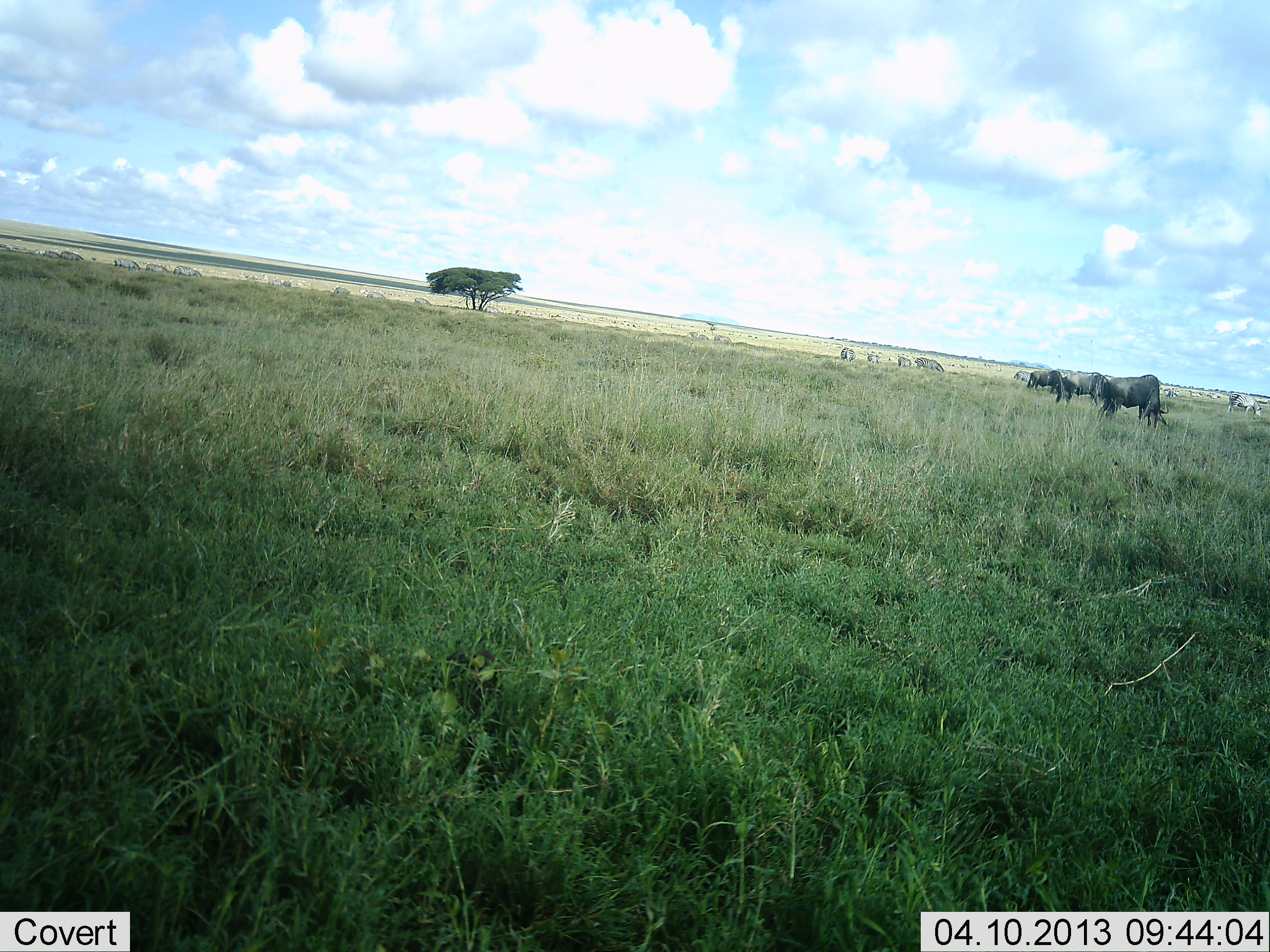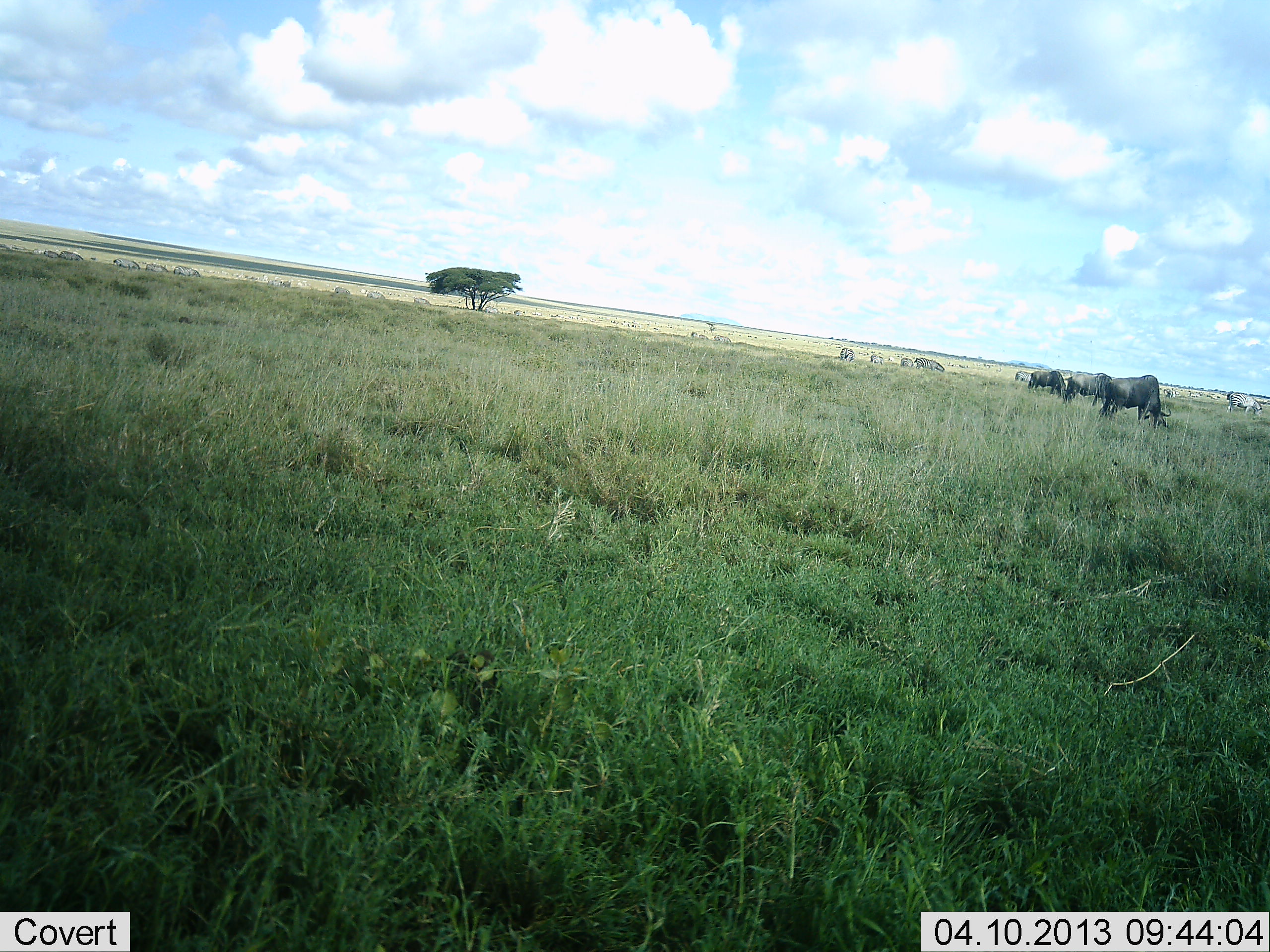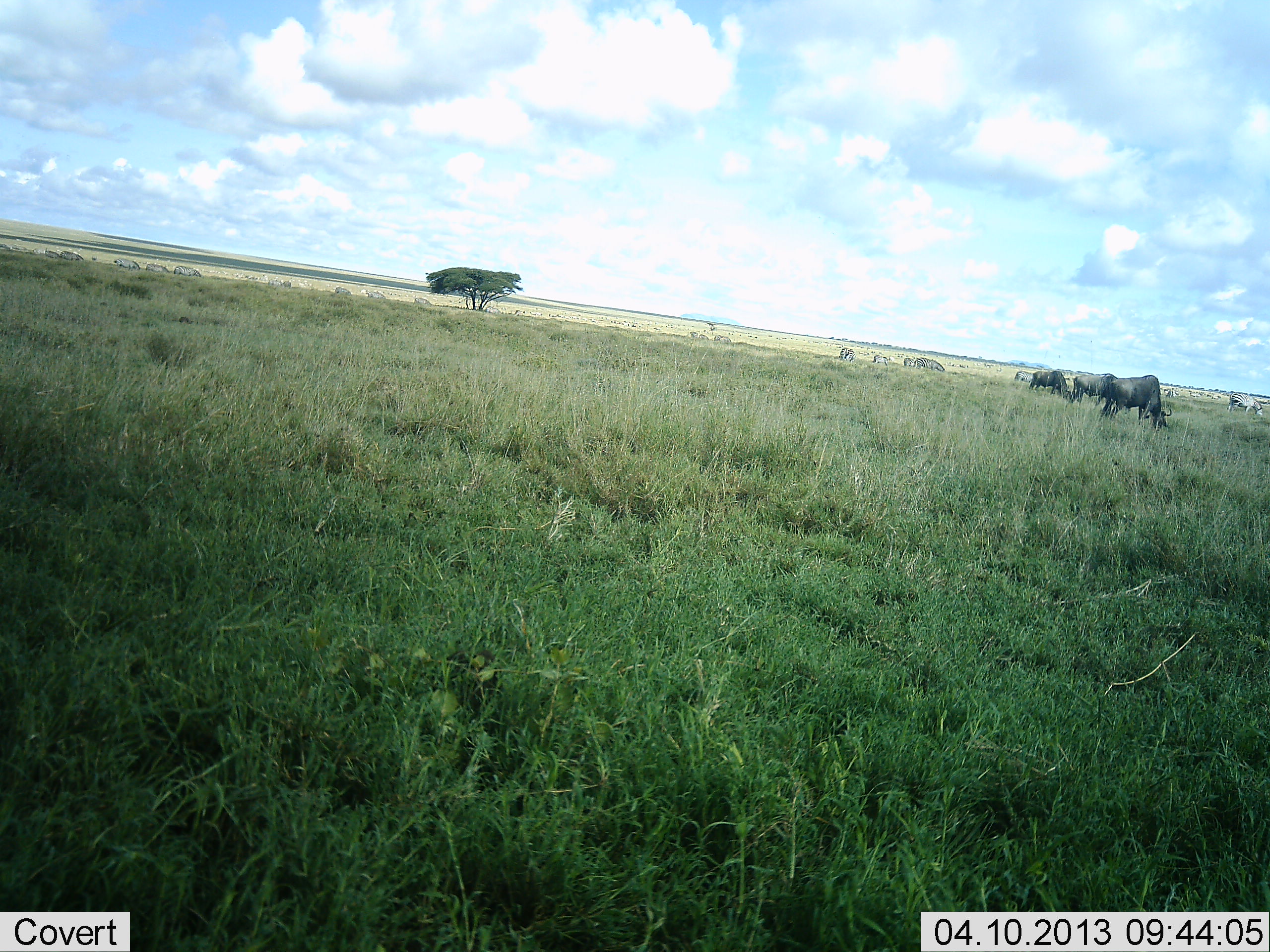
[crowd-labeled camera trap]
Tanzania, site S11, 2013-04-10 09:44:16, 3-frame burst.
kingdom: Animalia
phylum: Chordata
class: Mammalia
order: Artiodactyla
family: Bovidae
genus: Connochaetes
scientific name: Connochaetes taurinus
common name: blue wildebeest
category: wildebeest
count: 8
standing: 35%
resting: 0%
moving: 22%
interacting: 0%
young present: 0%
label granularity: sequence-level